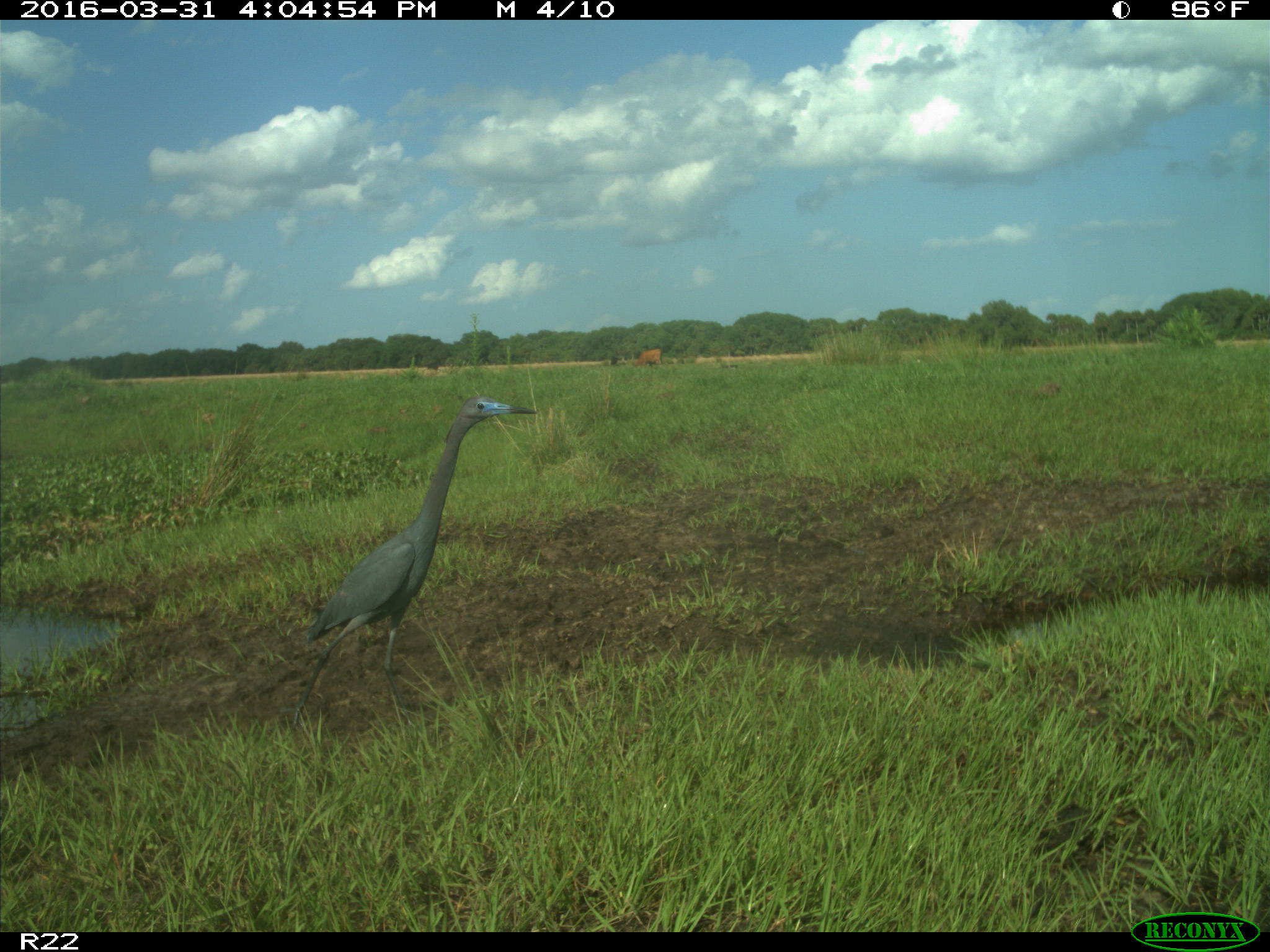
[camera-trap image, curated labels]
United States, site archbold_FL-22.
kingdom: Animalia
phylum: Chordata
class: Mammalia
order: Artiodactyla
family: Bovidae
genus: Bos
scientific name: Bos taurus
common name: domestic cow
Bos taurus (domestic cow).